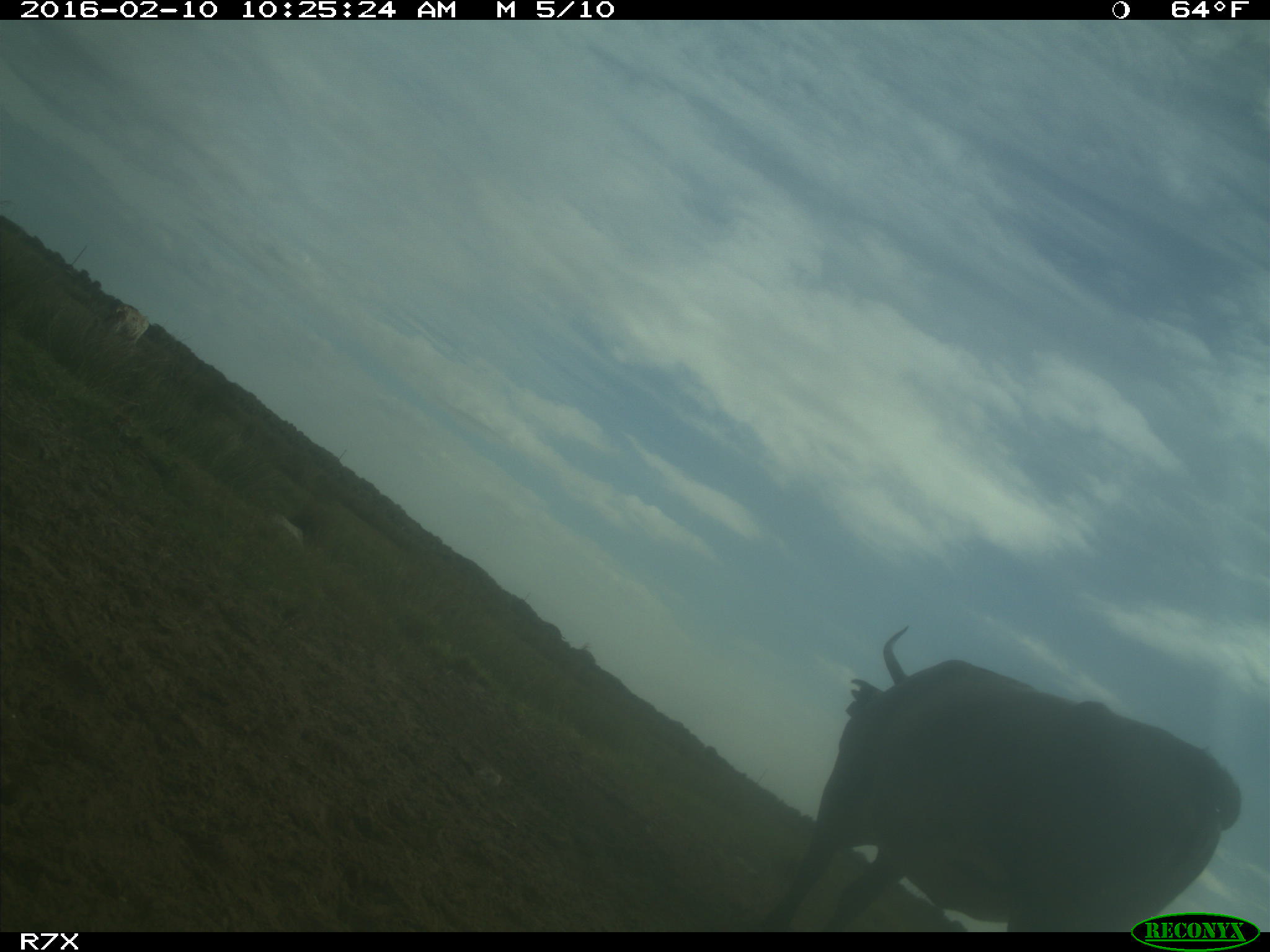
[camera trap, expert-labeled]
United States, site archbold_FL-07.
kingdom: Animalia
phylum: Chordata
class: Mammalia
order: Artiodactyla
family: Bovidae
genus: Bos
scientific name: Bos taurus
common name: domestic cow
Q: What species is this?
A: Bos taurus (domestic cow).